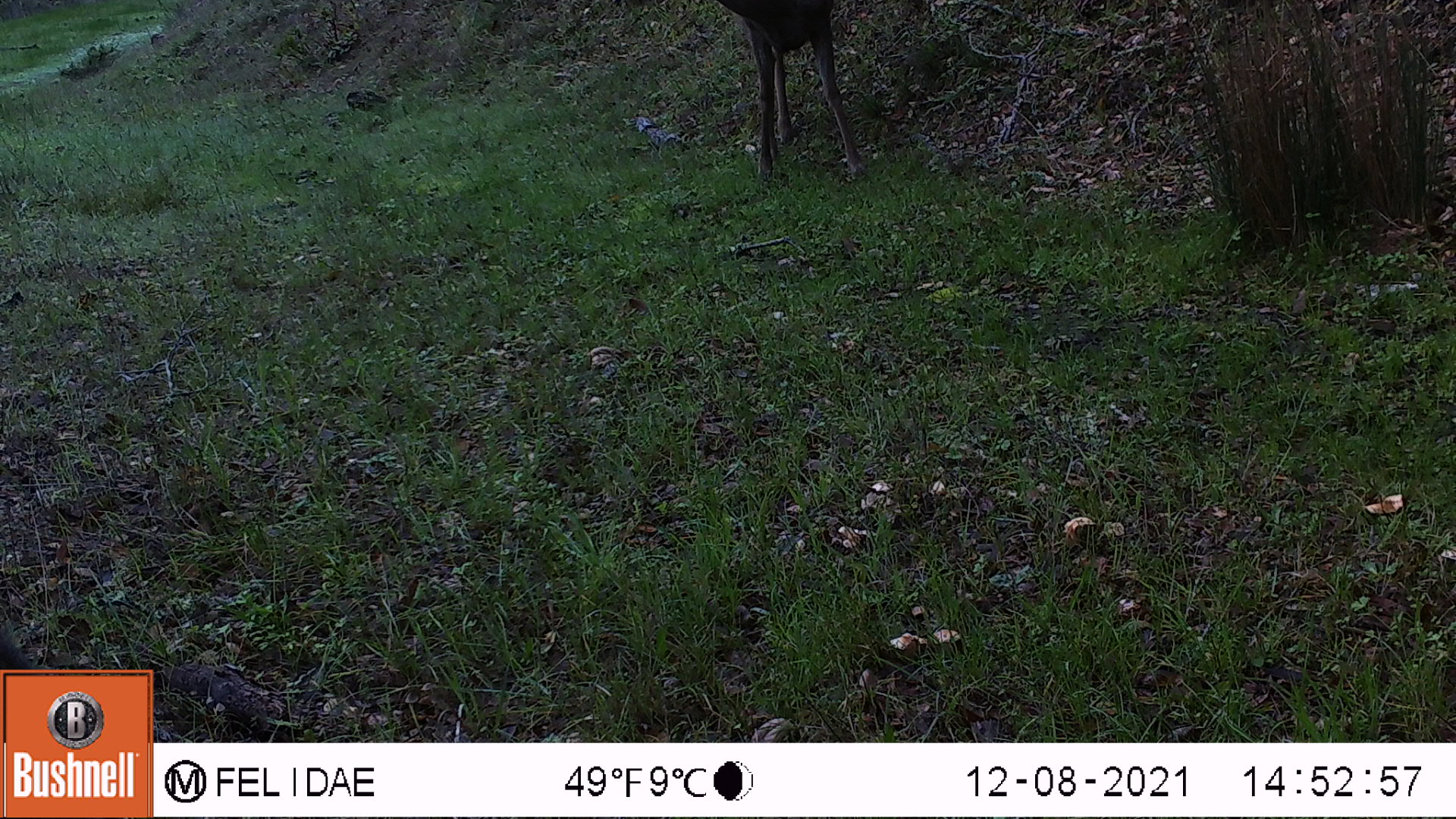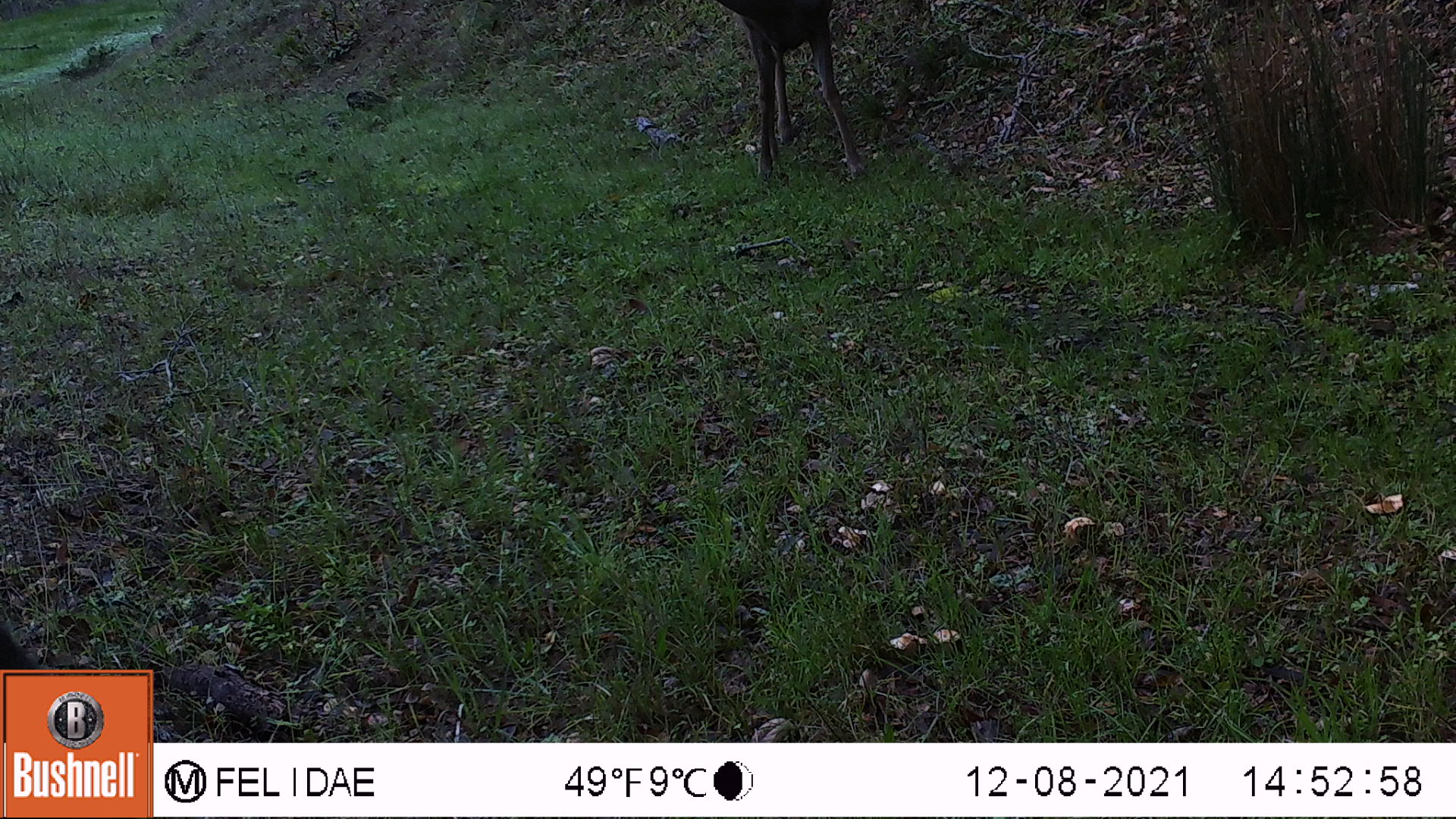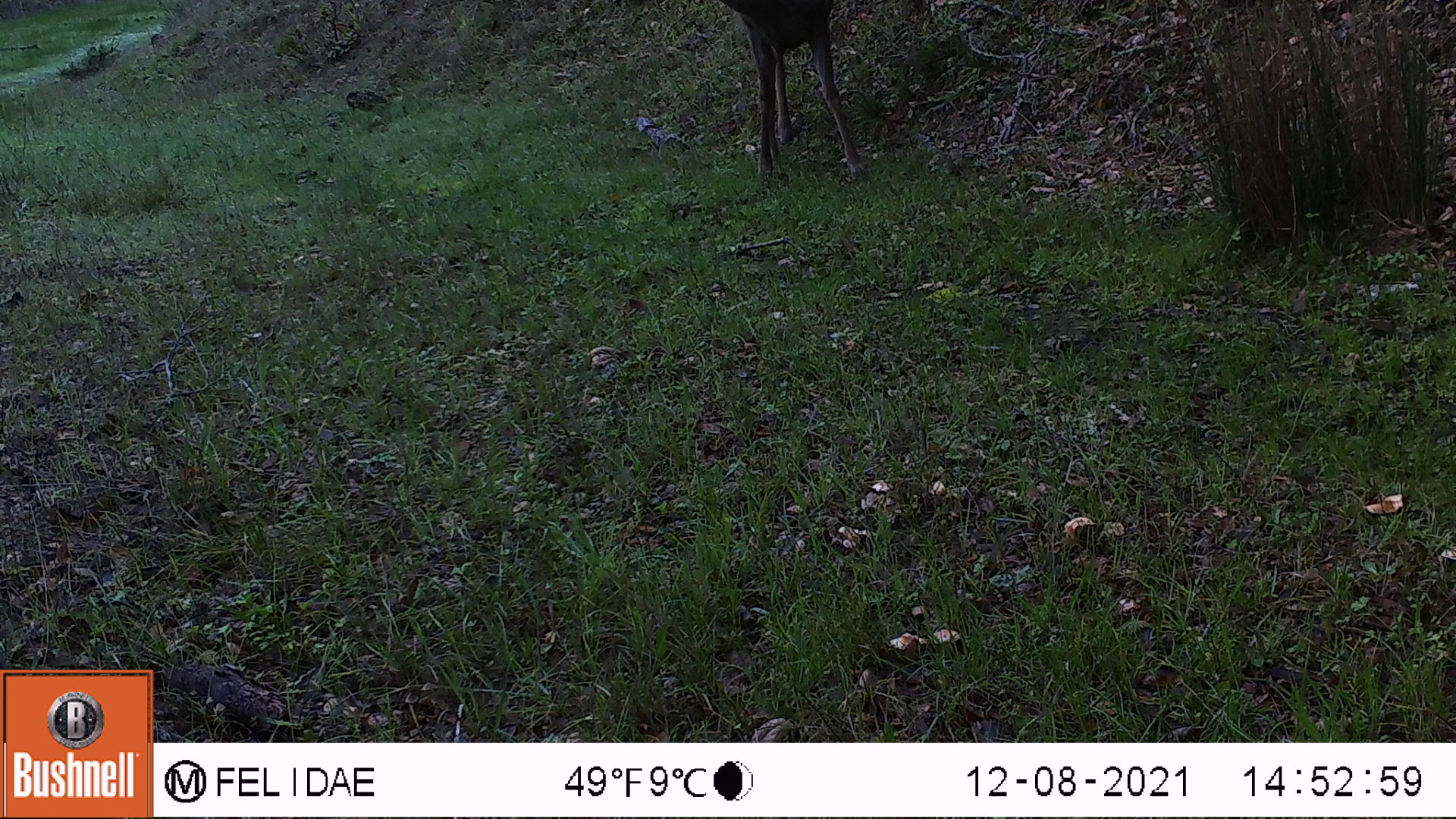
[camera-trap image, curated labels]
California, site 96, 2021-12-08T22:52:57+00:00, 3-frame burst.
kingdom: Animalia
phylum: Chordata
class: Mammalia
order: Artiodactyla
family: Cervidae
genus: Odocoileus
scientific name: Odocoileus hemionus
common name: mule deer